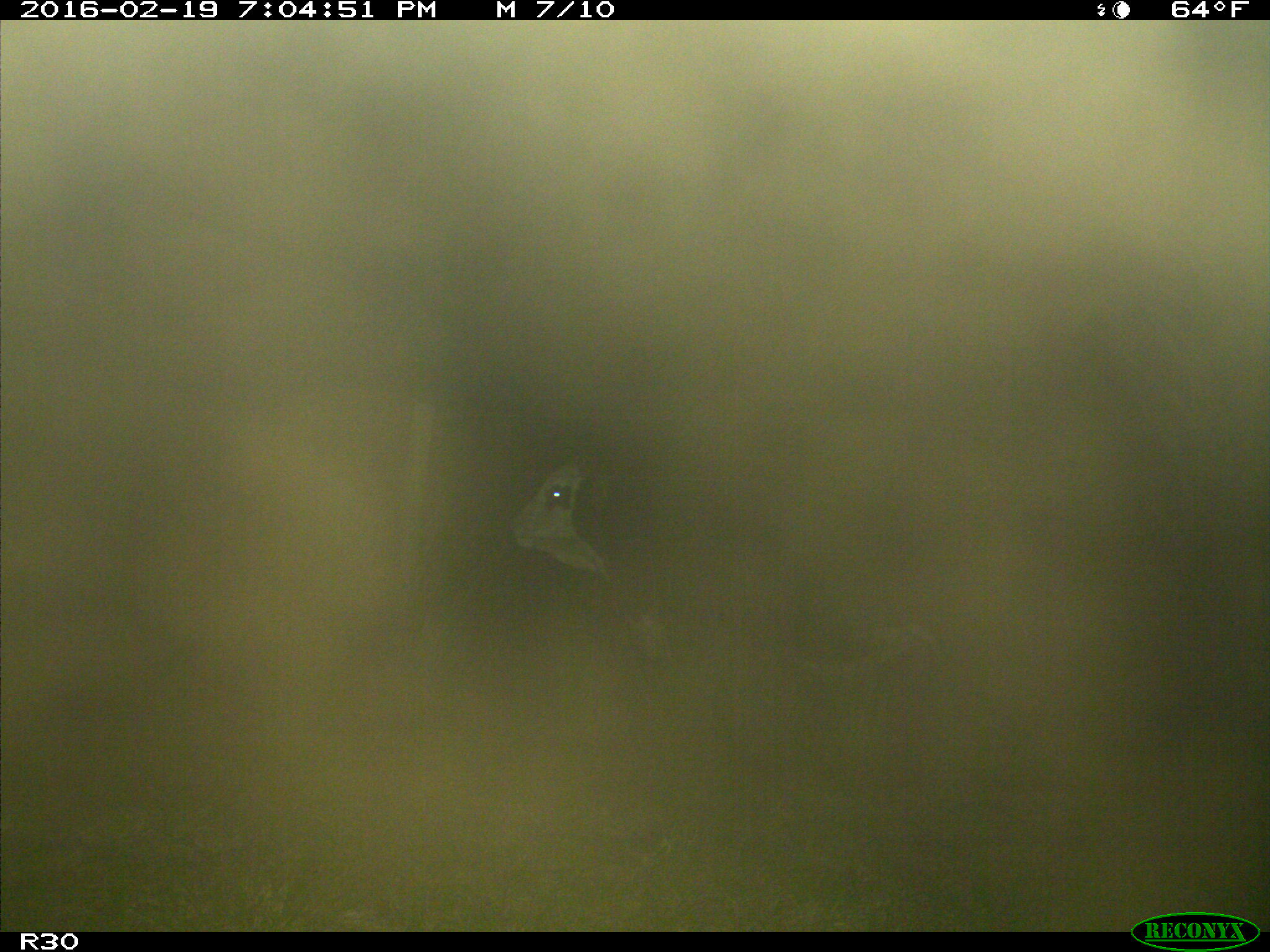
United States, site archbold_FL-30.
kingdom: Animalia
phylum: Chordata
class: Mammalia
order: Artiodactyla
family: Bovidae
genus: Bos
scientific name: Bos taurus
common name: domestic cow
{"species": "Bos taurus (domestic cow)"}